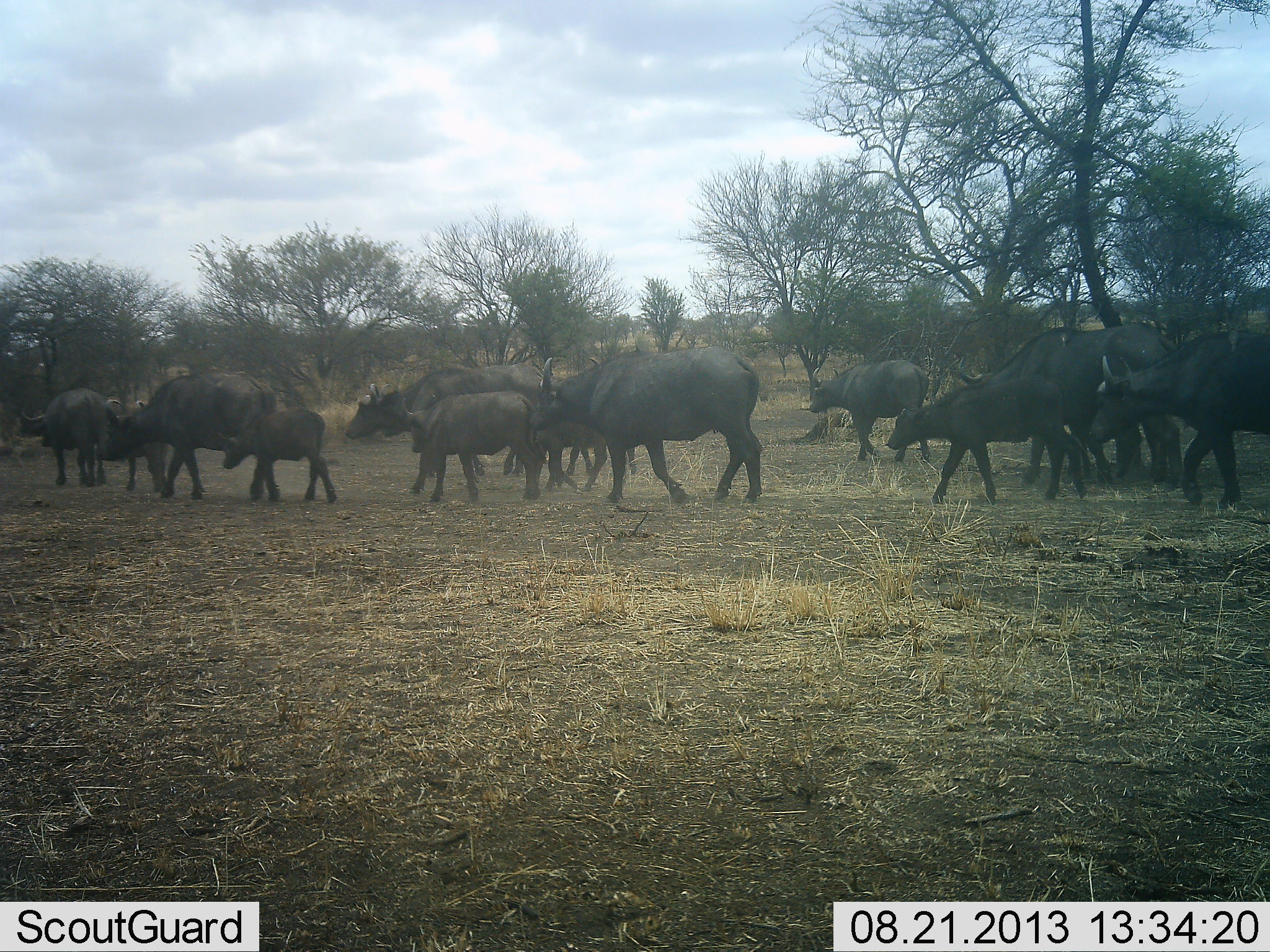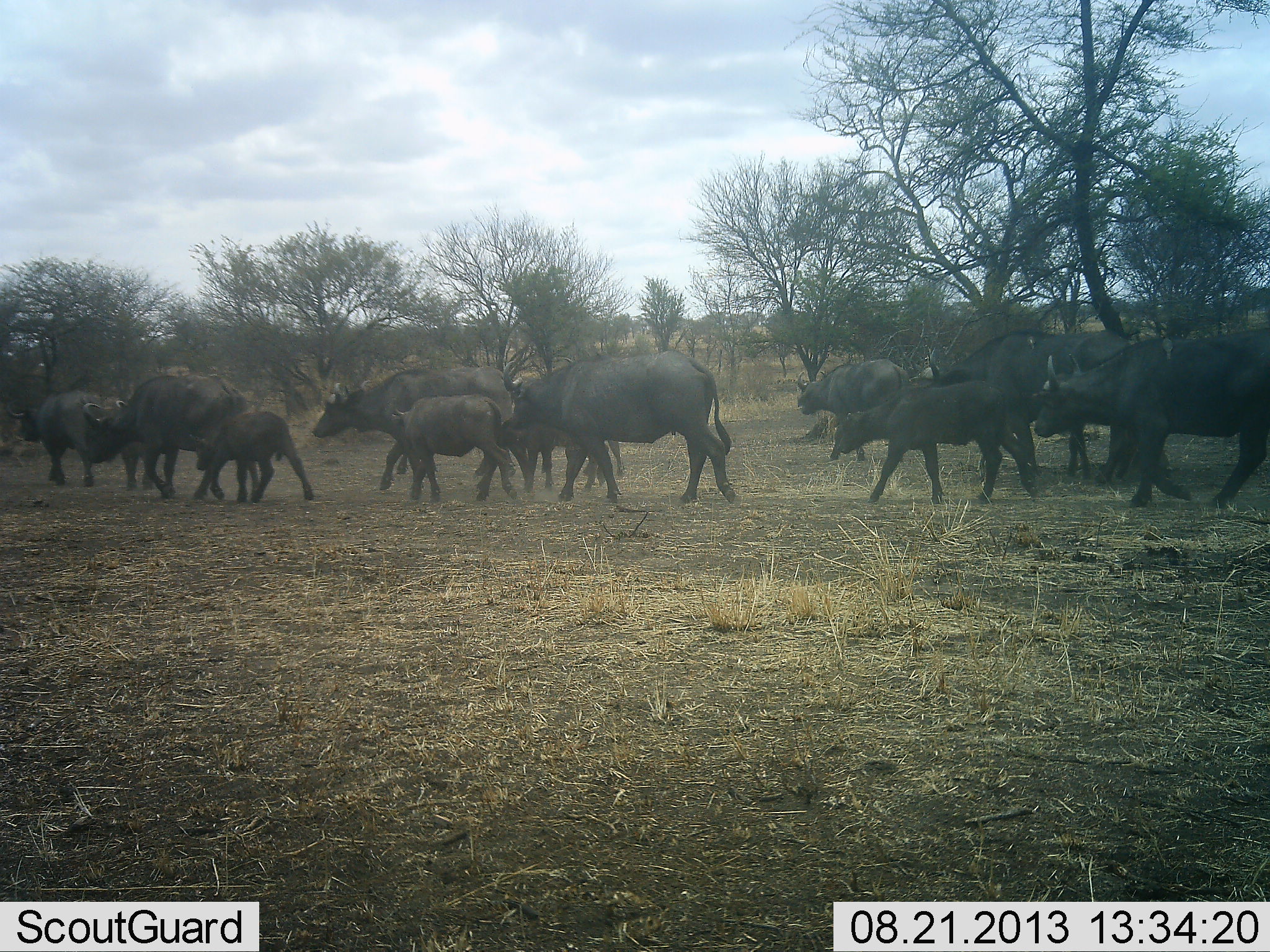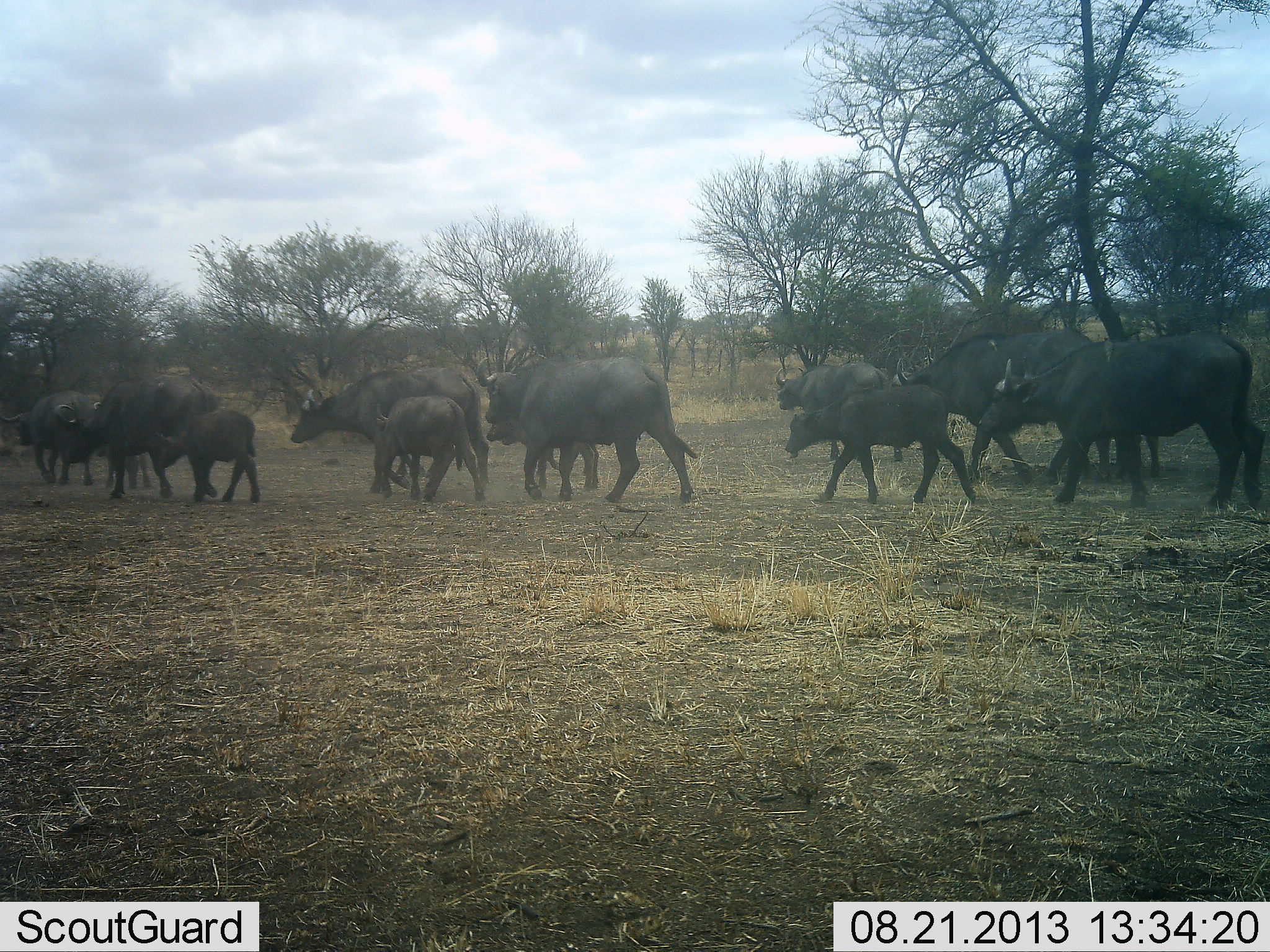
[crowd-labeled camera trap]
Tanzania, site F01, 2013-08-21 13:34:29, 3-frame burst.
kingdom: Animalia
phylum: Chordata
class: Mammalia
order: Artiodactyla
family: Bovidae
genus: Syncerus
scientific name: Syncerus caffer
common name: cape buffalo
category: buffalo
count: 11-50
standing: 9%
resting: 0%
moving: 96%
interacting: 0%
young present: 70%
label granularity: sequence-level